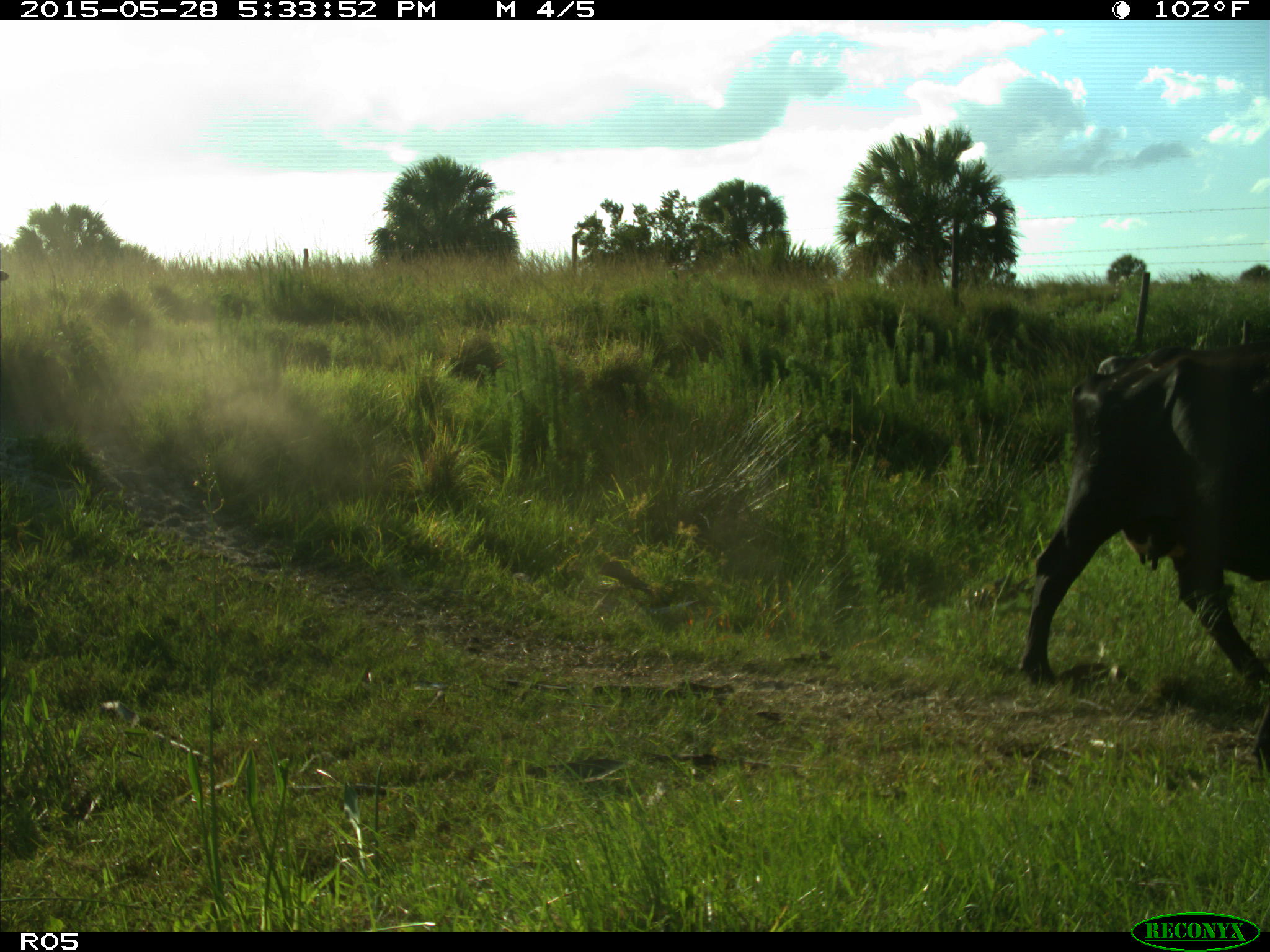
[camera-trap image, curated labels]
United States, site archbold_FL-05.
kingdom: Animalia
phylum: Chordata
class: Mammalia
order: Artiodactyla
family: Bovidae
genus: Bos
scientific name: Bos taurus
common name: domestic cow